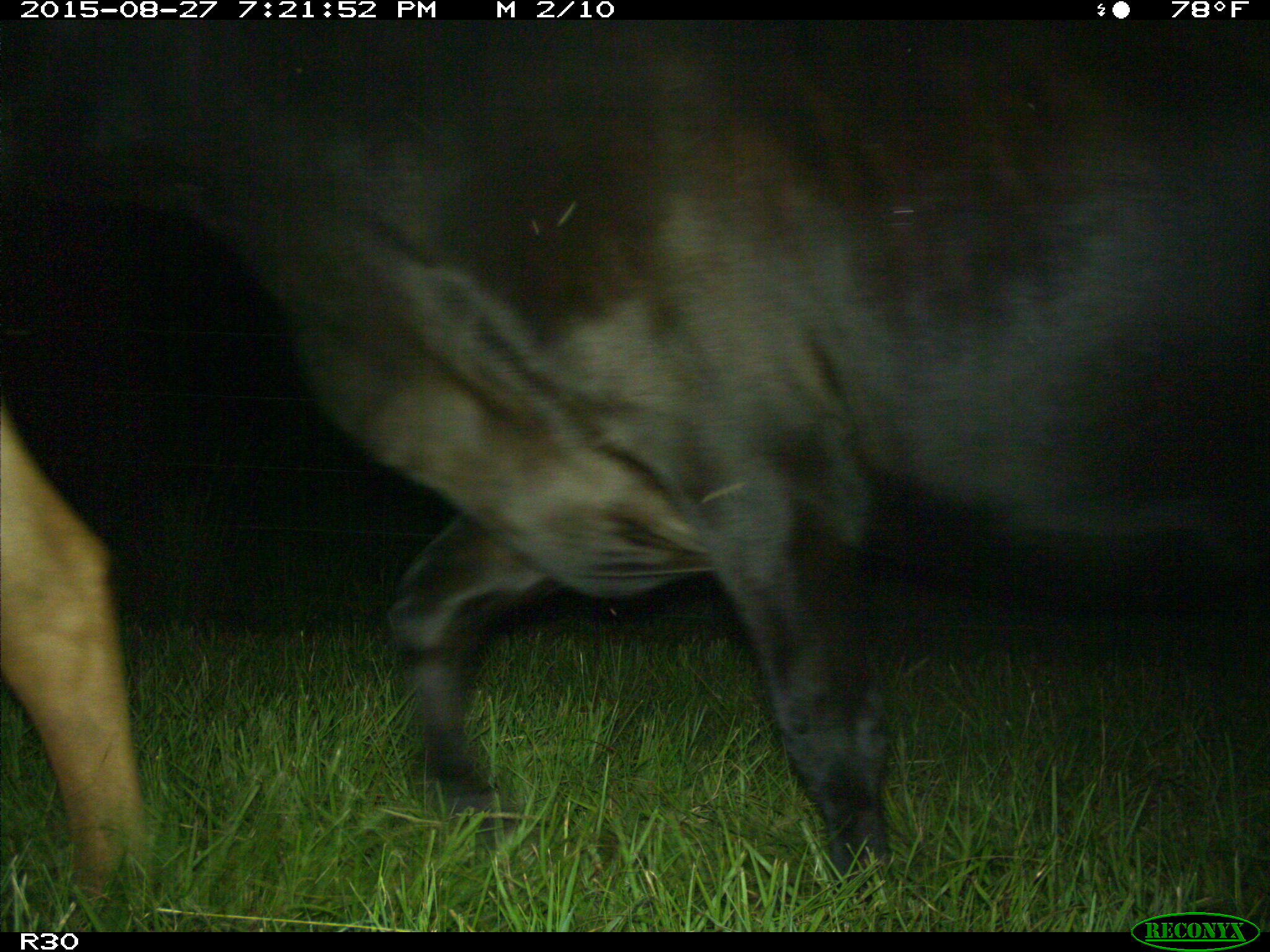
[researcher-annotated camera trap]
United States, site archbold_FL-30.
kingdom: Animalia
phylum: Chordata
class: Mammalia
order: Artiodactyla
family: Bovidae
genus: Bos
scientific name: Bos taurus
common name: domestic cow